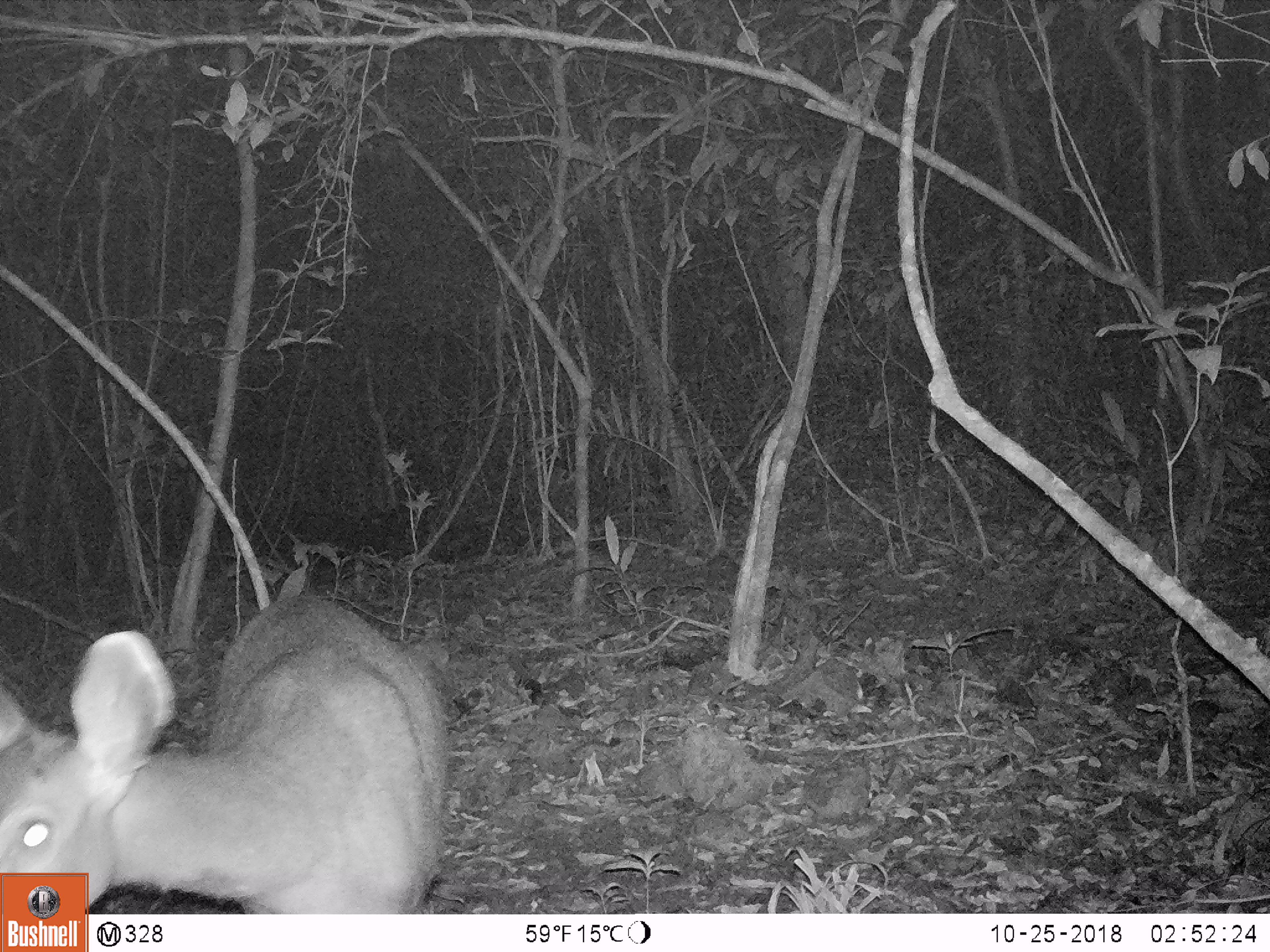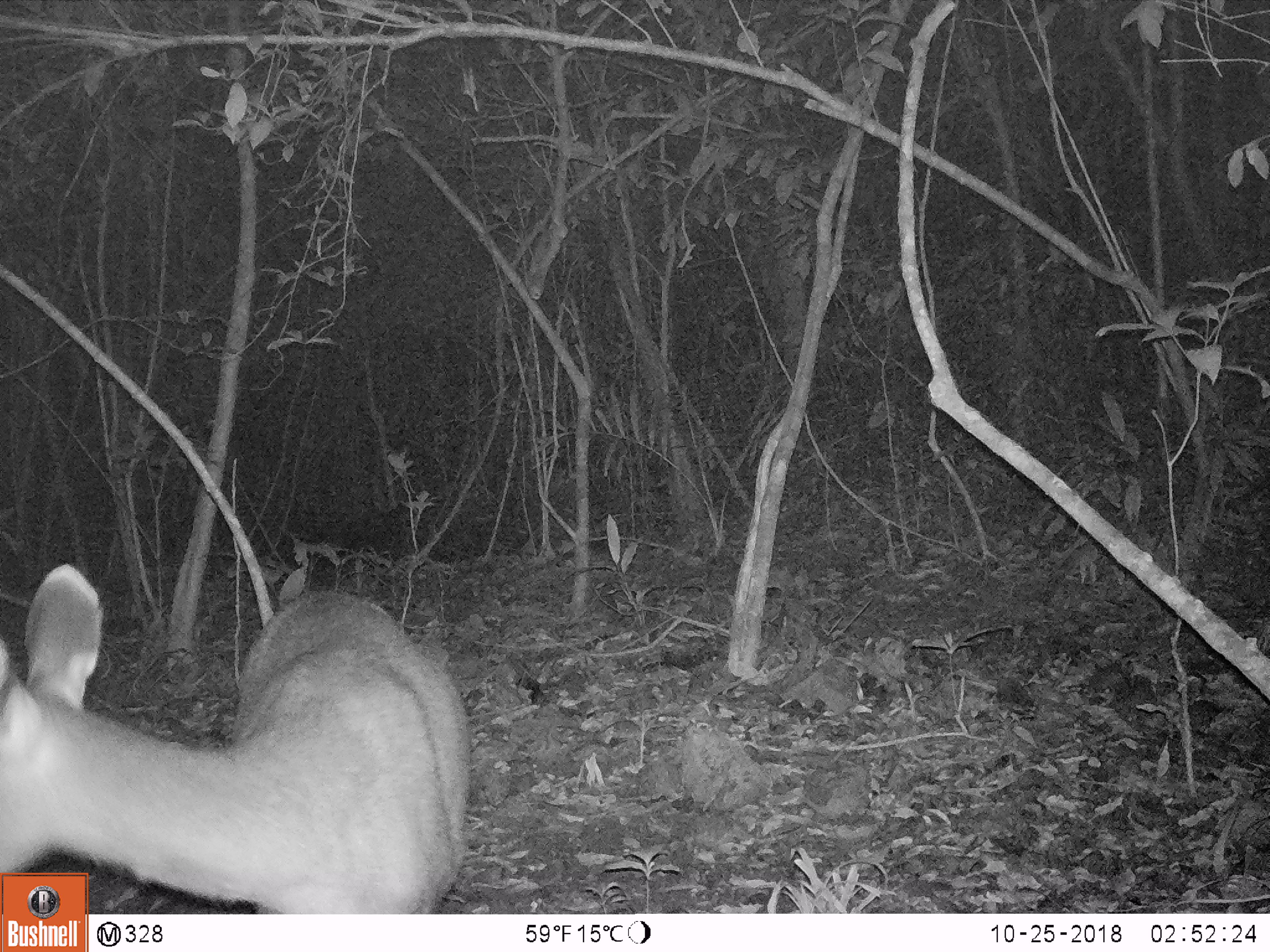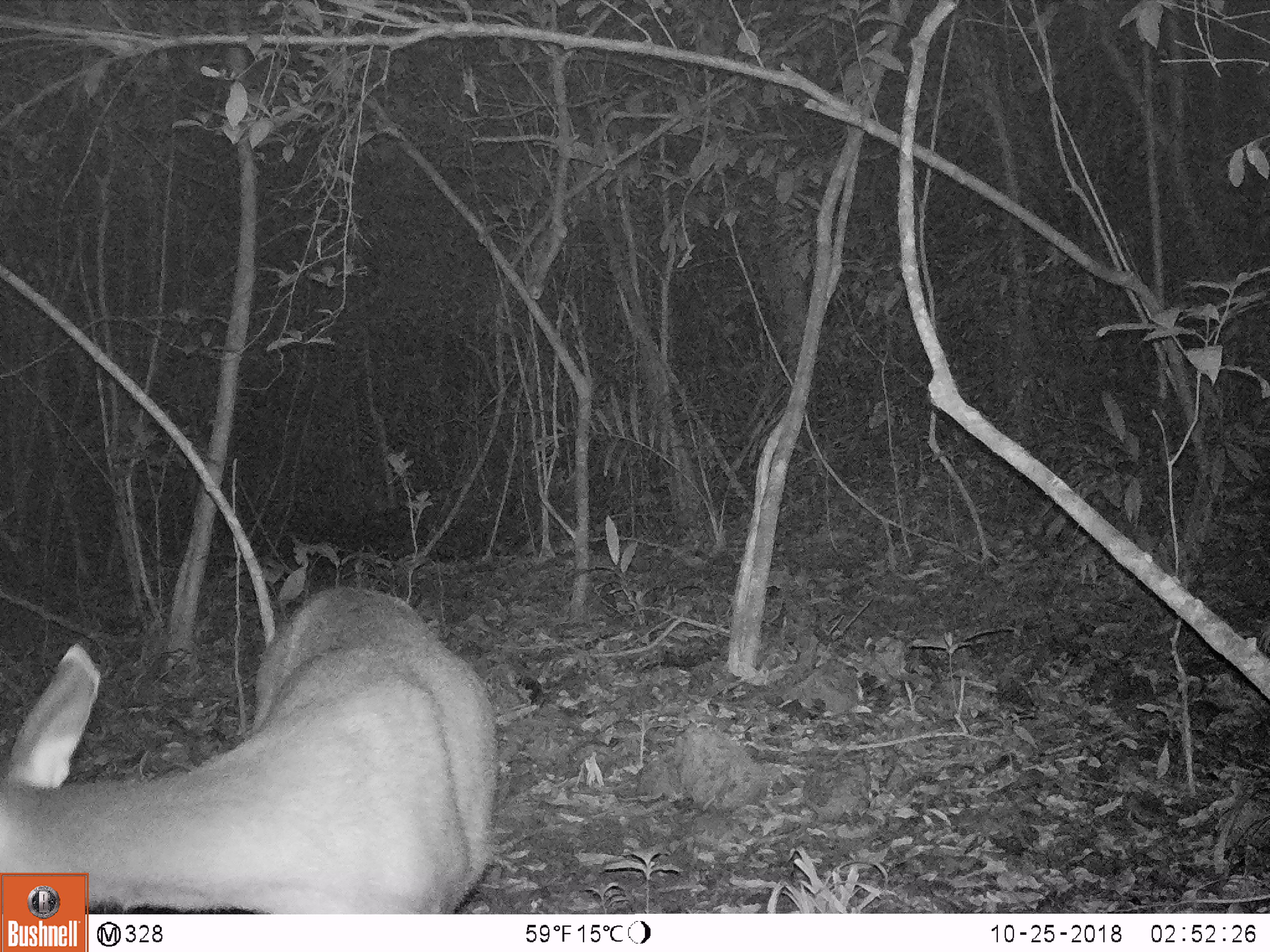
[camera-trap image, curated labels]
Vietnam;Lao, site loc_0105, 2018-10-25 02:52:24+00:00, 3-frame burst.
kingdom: Animalia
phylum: Chordata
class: Mammalia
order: Artiodactyla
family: Cervidae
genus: Rusa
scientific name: Rusa unicolor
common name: sambar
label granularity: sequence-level